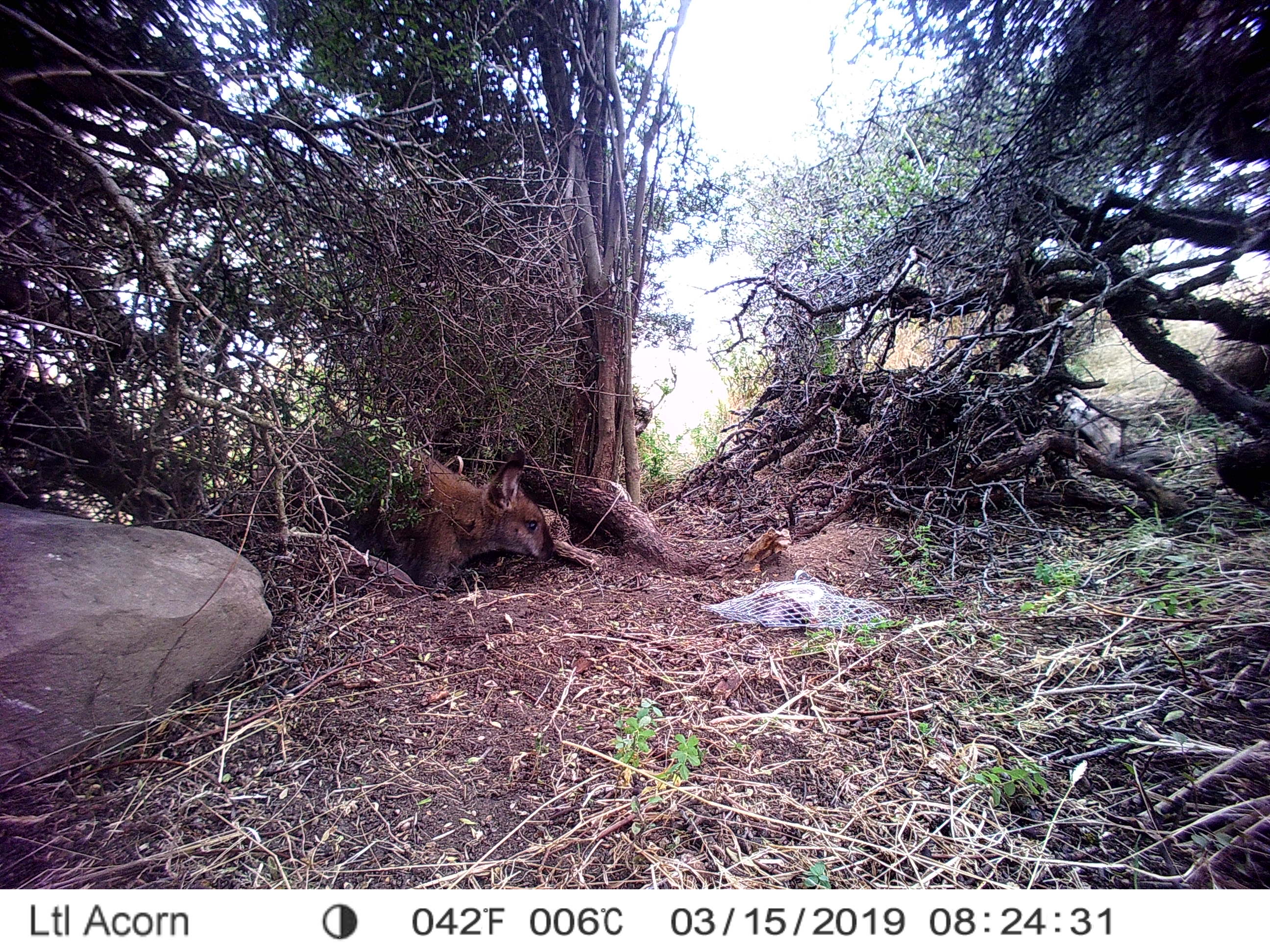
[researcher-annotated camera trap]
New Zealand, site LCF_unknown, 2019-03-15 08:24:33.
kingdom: Animalia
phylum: Chordata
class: Mammalia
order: Diprotodontia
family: Macropodidae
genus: Notamacropus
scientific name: Notamacropus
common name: wallaby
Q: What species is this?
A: Wallaby (Notamacropus).